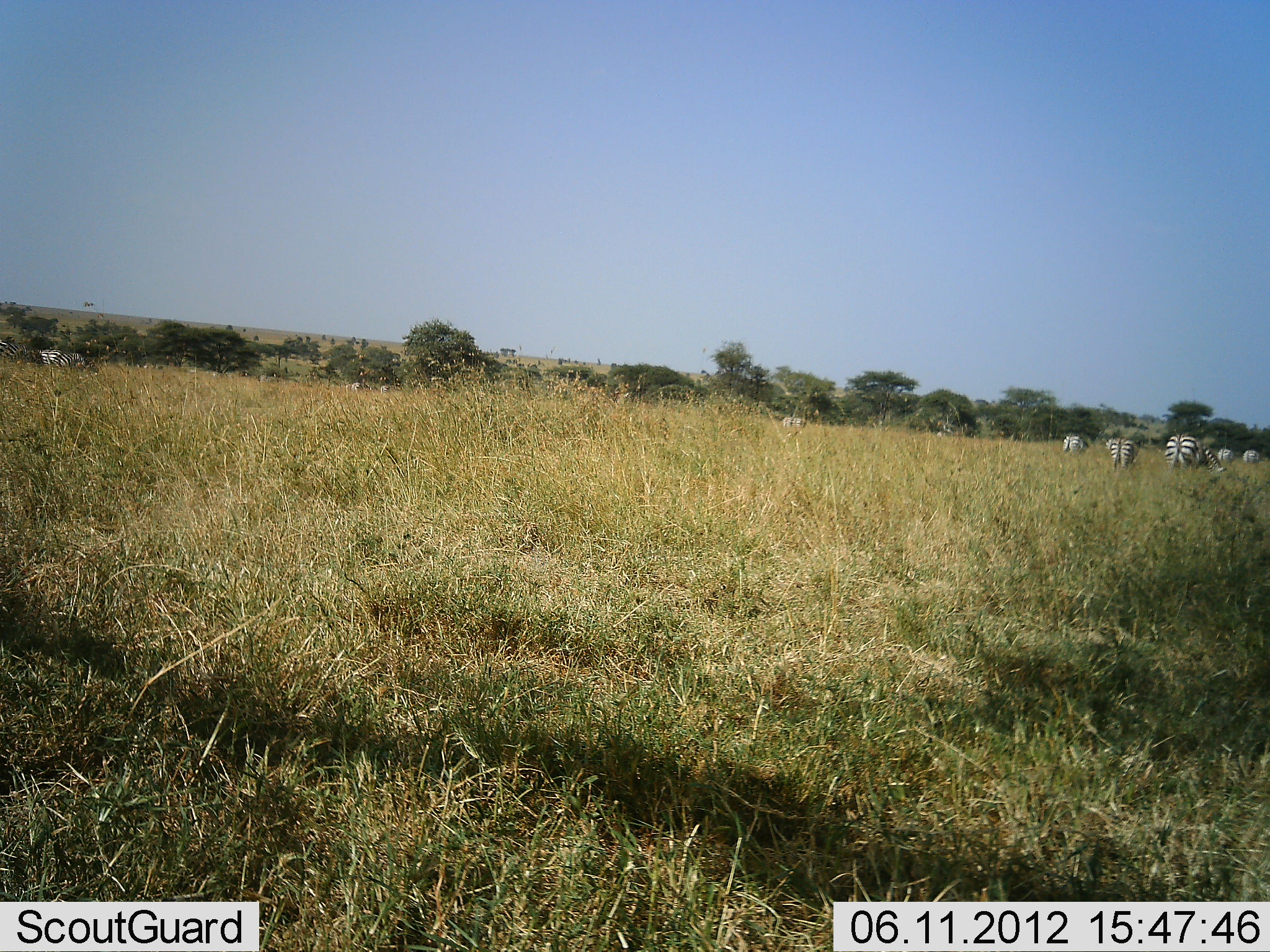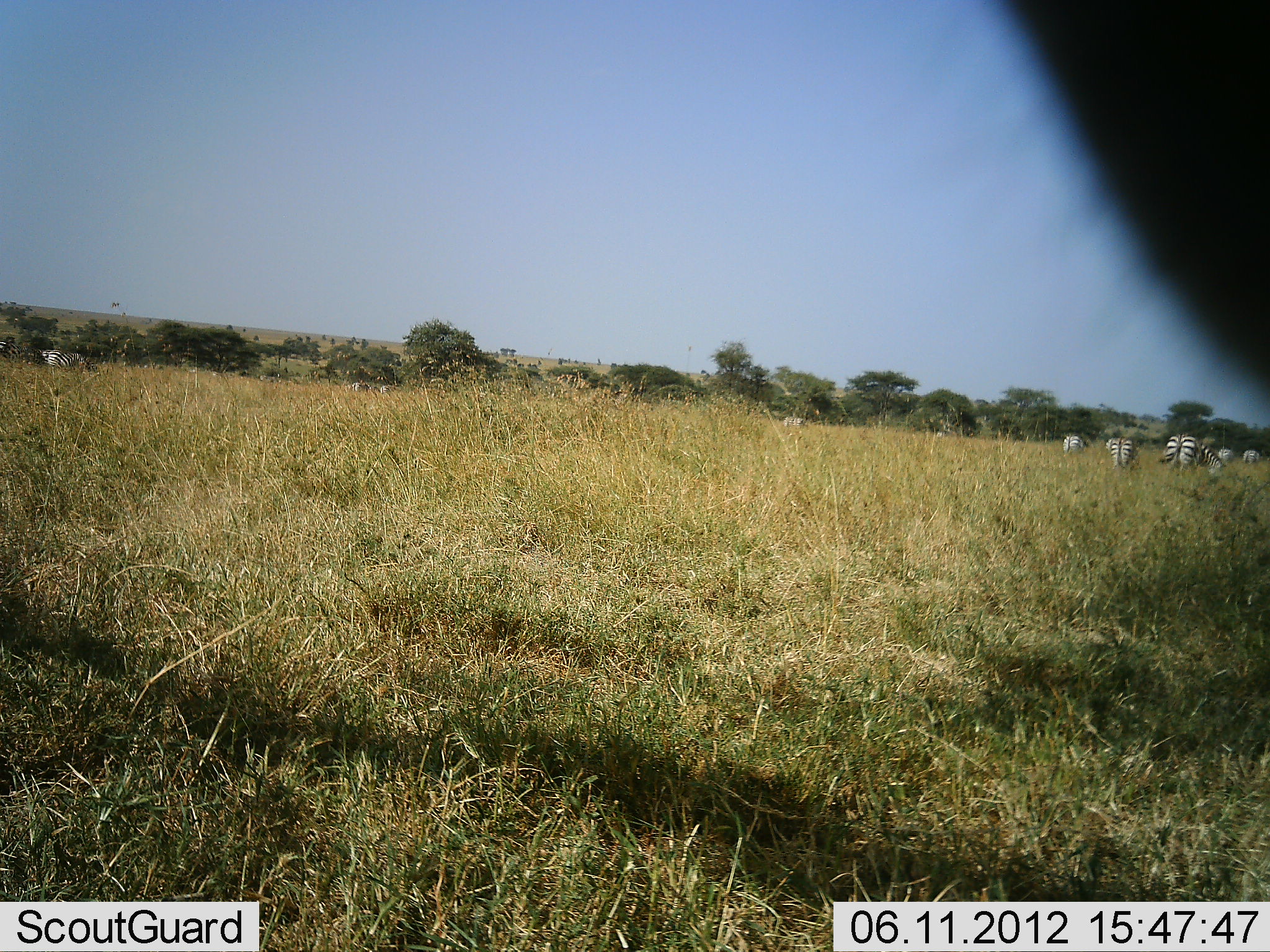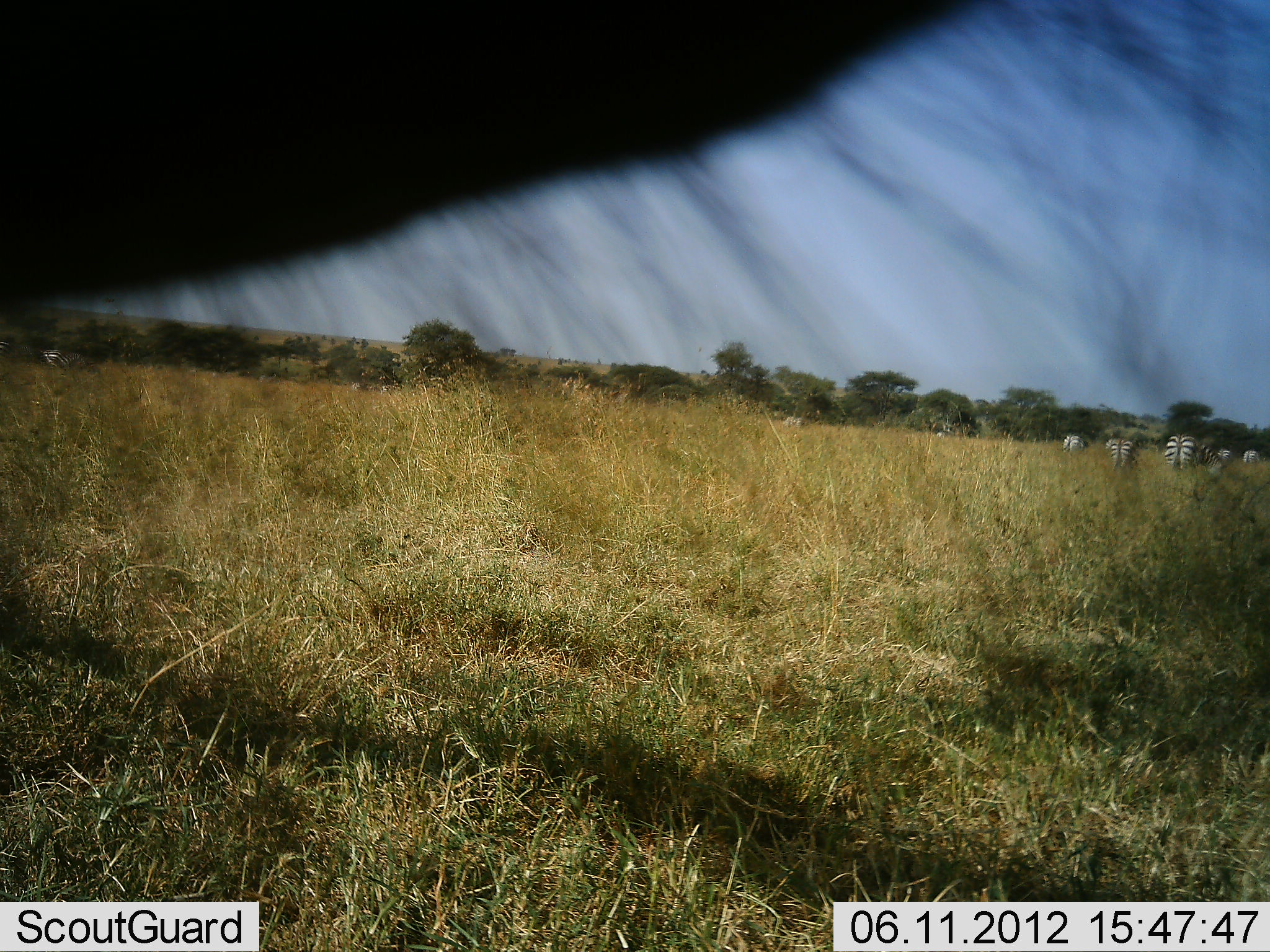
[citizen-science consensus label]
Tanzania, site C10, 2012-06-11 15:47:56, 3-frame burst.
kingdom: Animalia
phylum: Chordata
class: Mammalia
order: Perissodactyla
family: Equidae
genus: Equus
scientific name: Equus quagga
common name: plains zebra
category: zebra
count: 8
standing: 60%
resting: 0%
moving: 20%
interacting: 0%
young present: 0%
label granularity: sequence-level